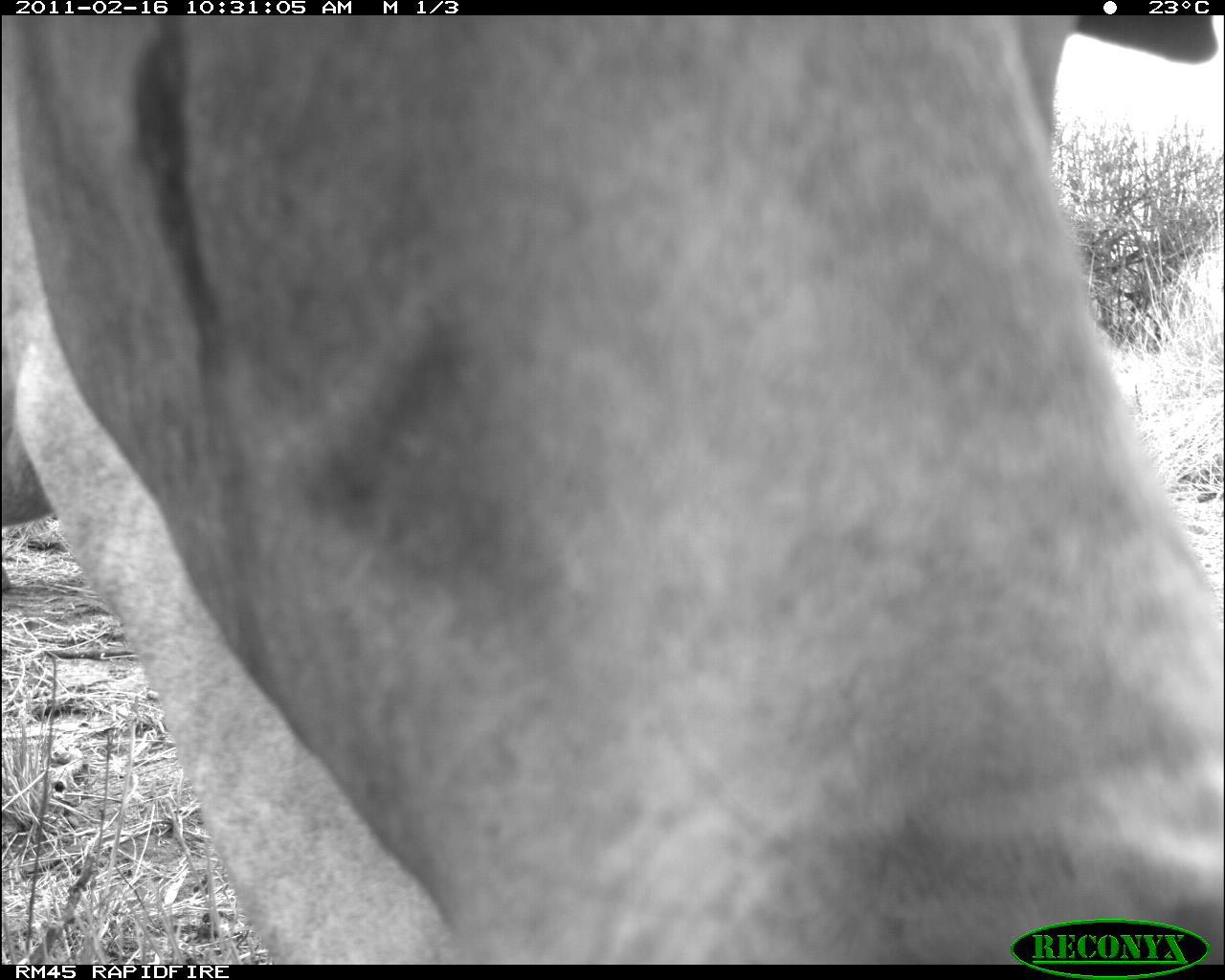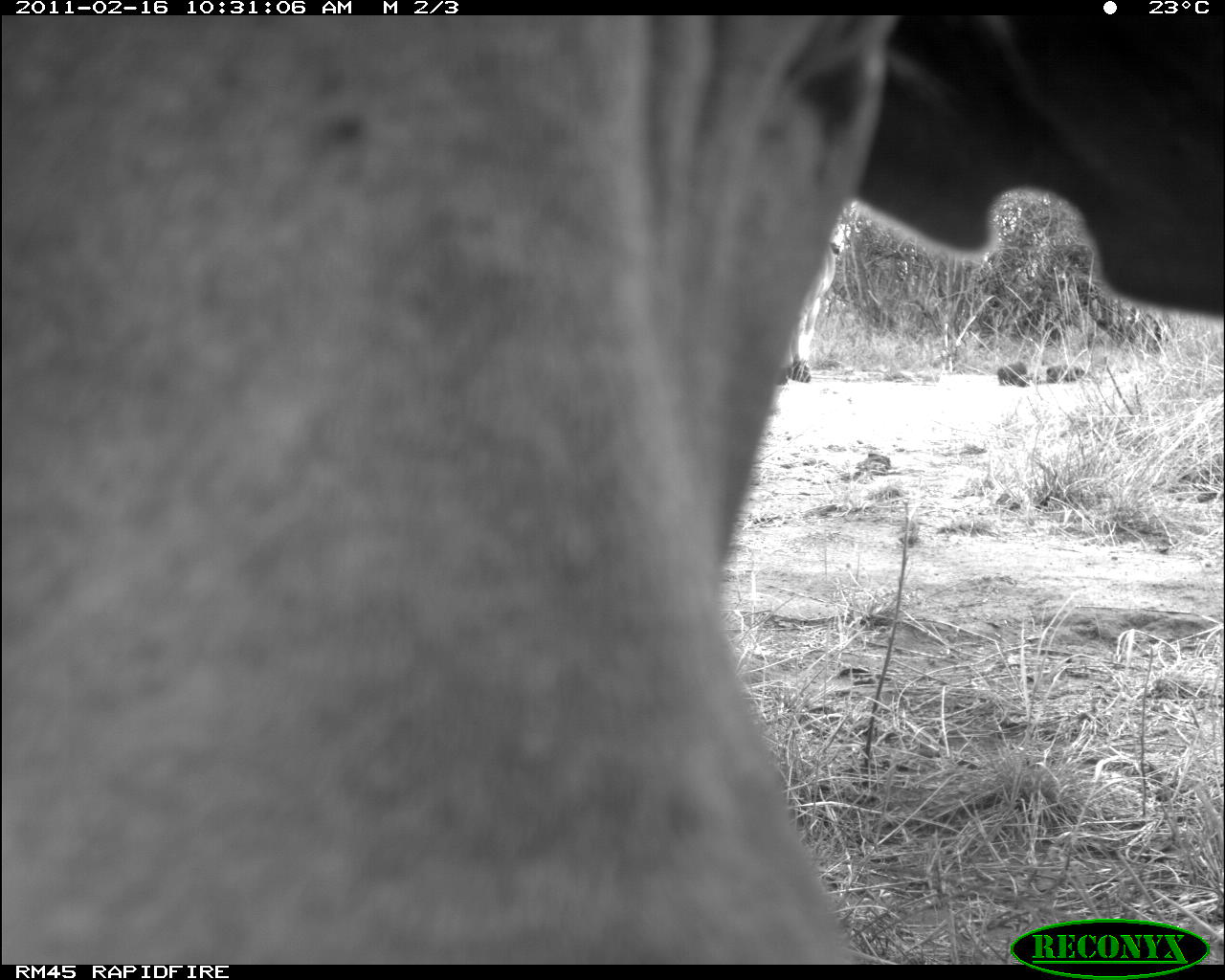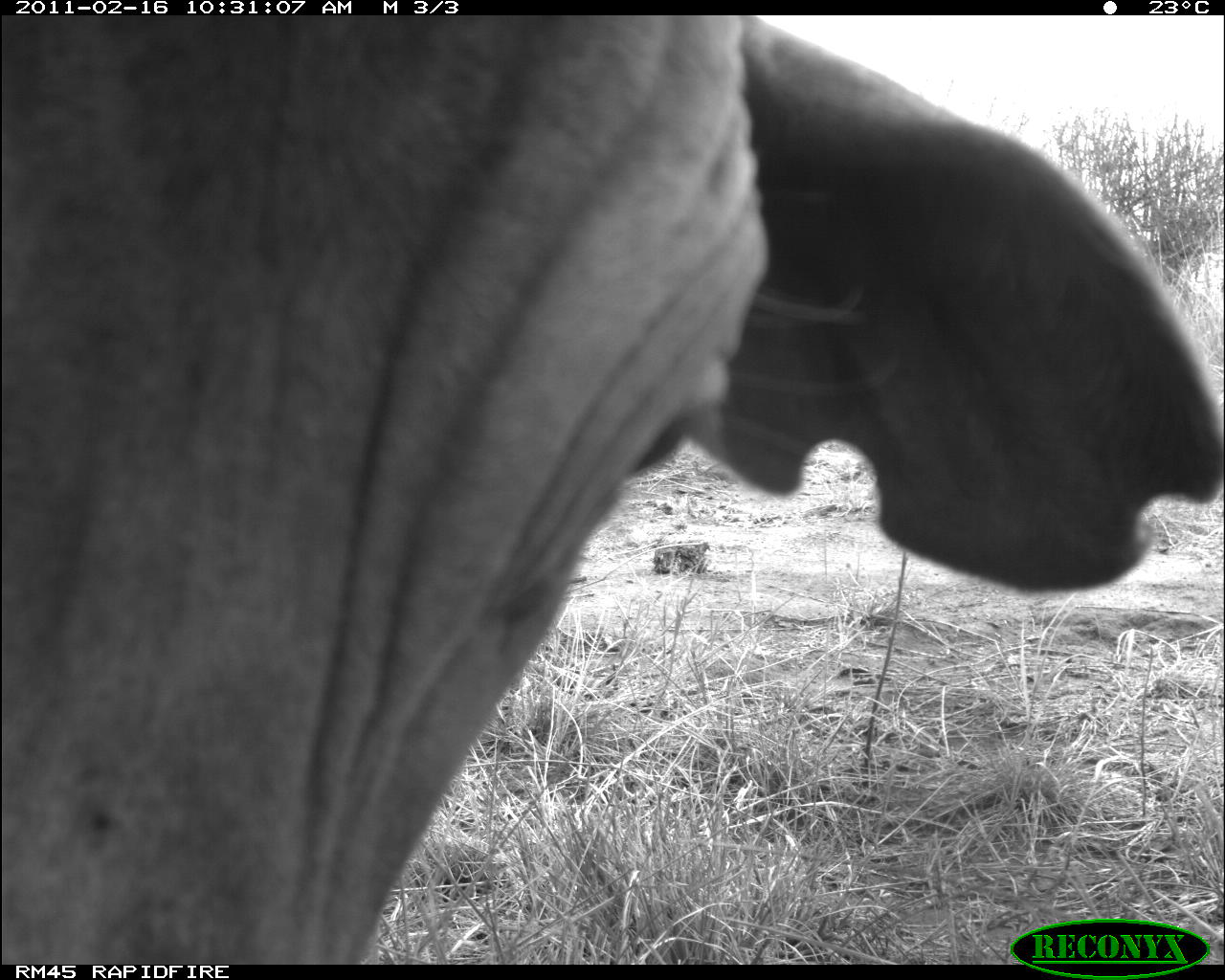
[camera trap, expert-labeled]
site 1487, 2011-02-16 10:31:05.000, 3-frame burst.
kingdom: Animalia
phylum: Chordata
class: Mammalia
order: Artiodactyla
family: Bovidae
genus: Bos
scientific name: Bos taurus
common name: domestic cattle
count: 1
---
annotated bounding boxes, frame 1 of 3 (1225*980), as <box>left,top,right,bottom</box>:
bos taurus: <box>1,16,1224,965</box>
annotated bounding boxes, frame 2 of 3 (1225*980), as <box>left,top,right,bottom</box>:
bos taurus: <box>3,15,1222,965</box>; <box>782,241,840,384</box>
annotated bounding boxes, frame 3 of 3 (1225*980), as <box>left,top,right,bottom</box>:
bos taurus: <box>1,15,1225,964</box>